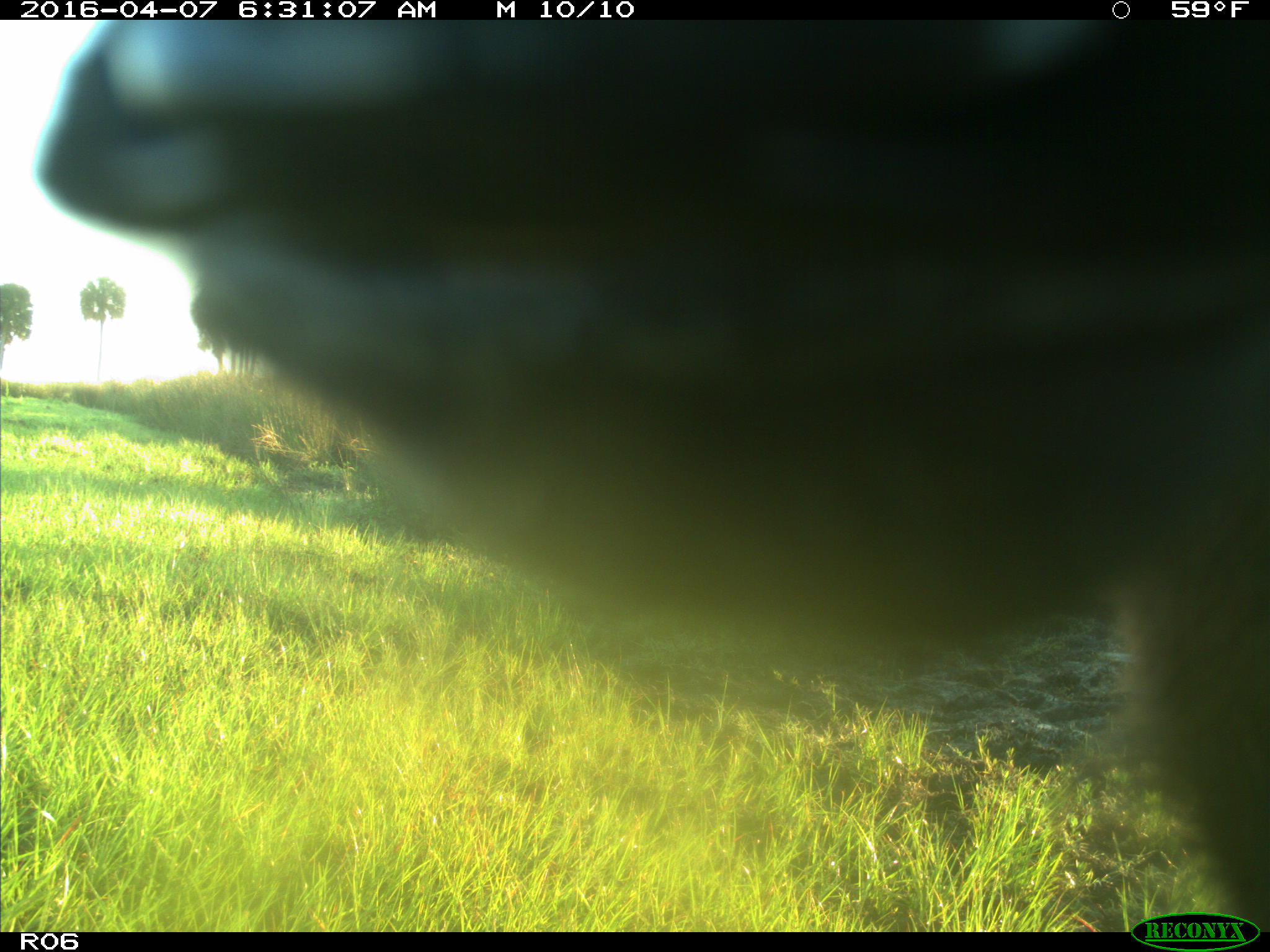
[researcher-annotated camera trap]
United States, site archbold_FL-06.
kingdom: Animalia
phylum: Chordata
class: Mammalia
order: Artiodactyla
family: Bovidae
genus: Bos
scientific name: Bos taurus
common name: domestic cow